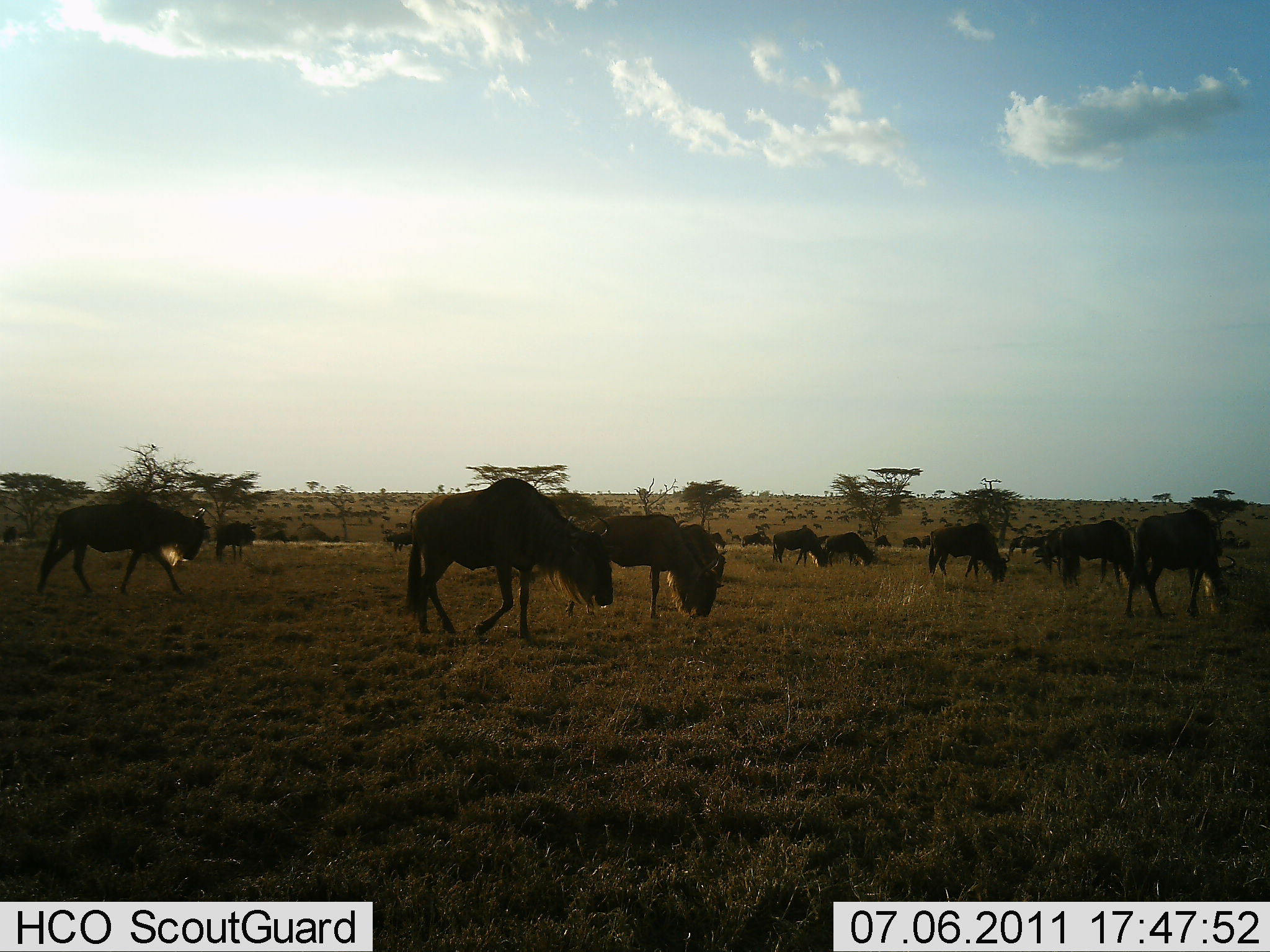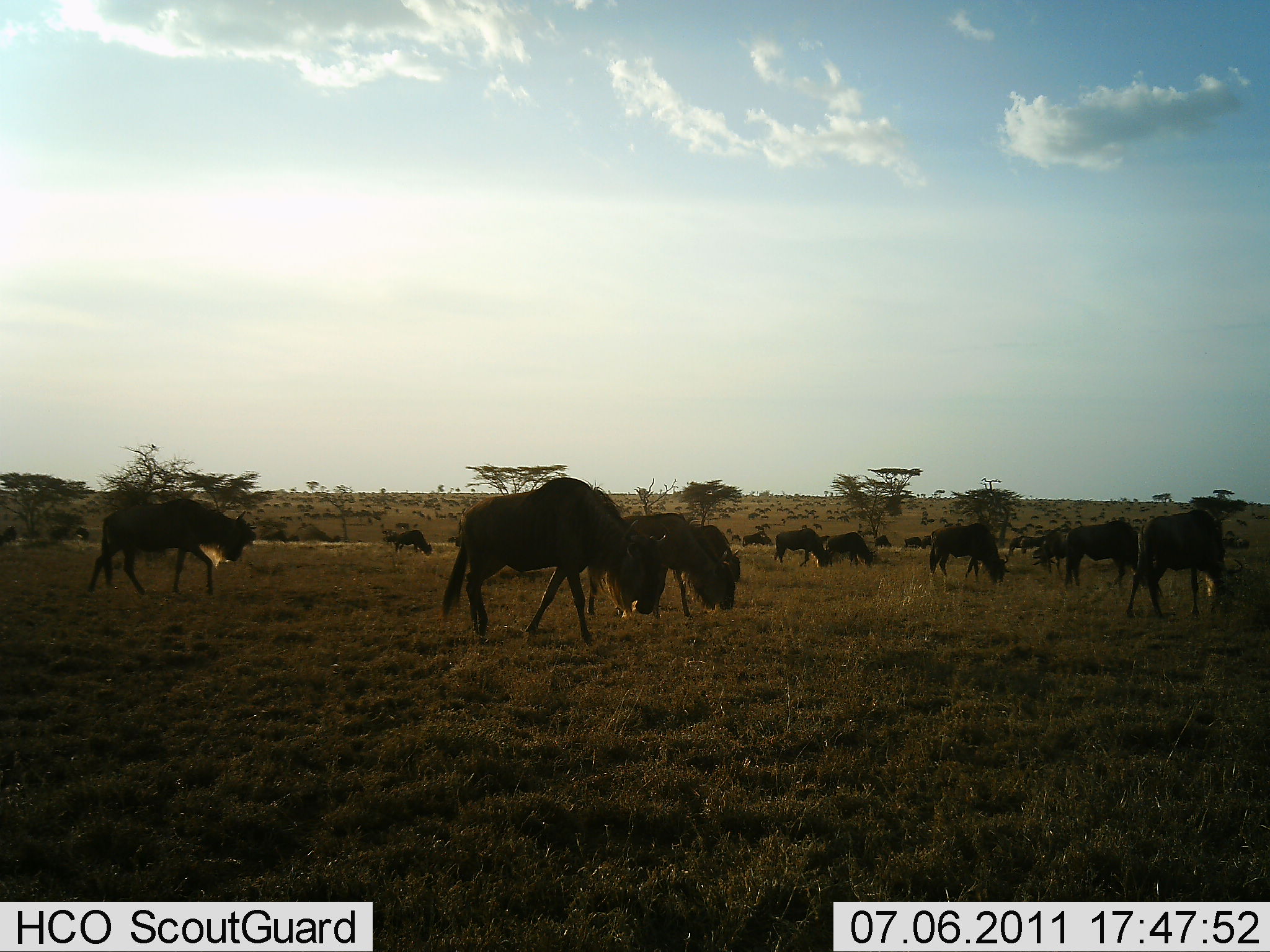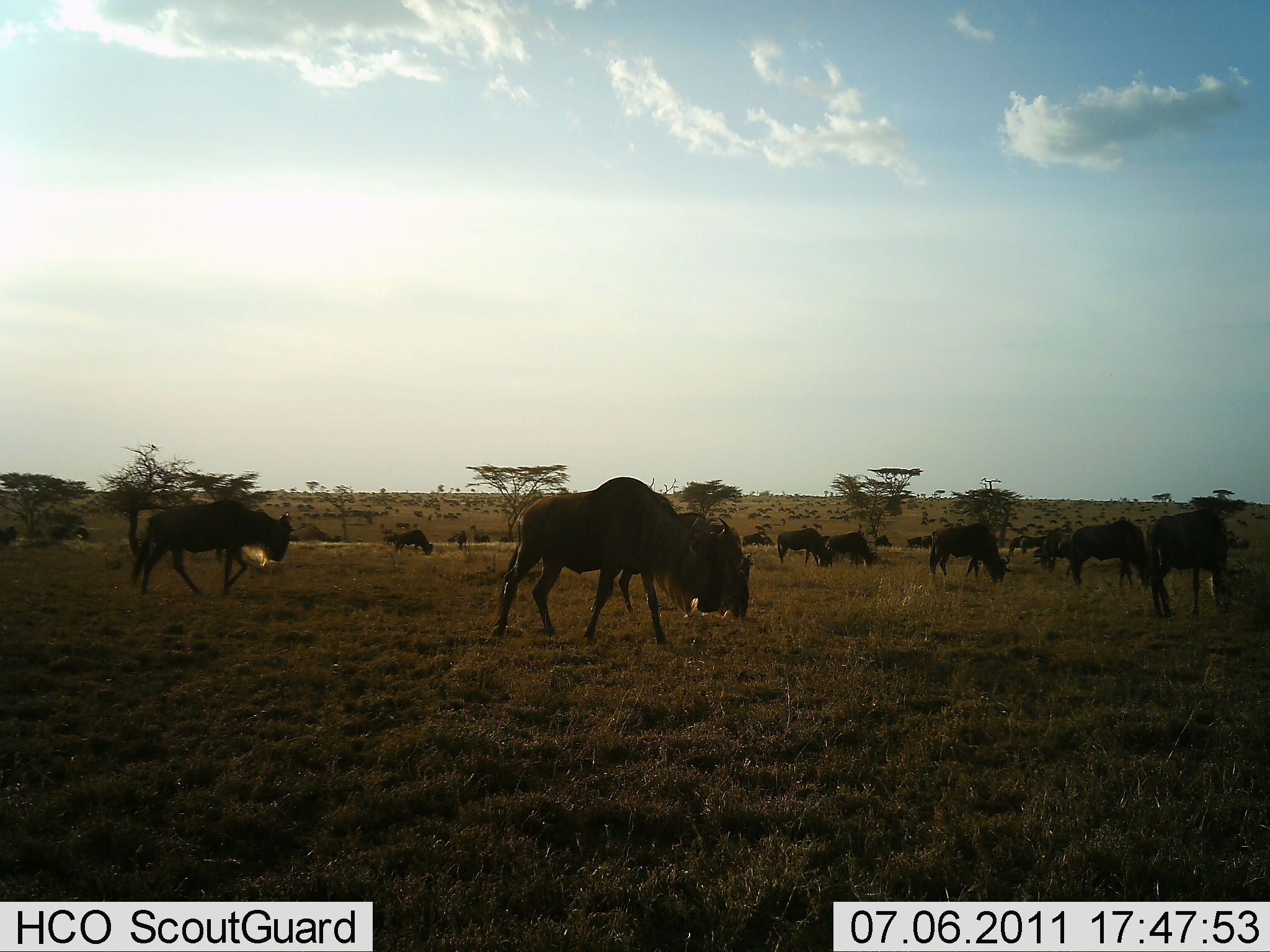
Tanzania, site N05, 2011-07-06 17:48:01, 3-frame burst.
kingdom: Animalia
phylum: Chordata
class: Mammalia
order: Artiodactyla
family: Bovidae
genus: Connochaetes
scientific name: Connochaetes taurinus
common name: blue wildebeest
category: wildebeest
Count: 51+.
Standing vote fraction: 45%.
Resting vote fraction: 9%.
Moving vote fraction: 82%.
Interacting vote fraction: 9%.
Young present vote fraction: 0%.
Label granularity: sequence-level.